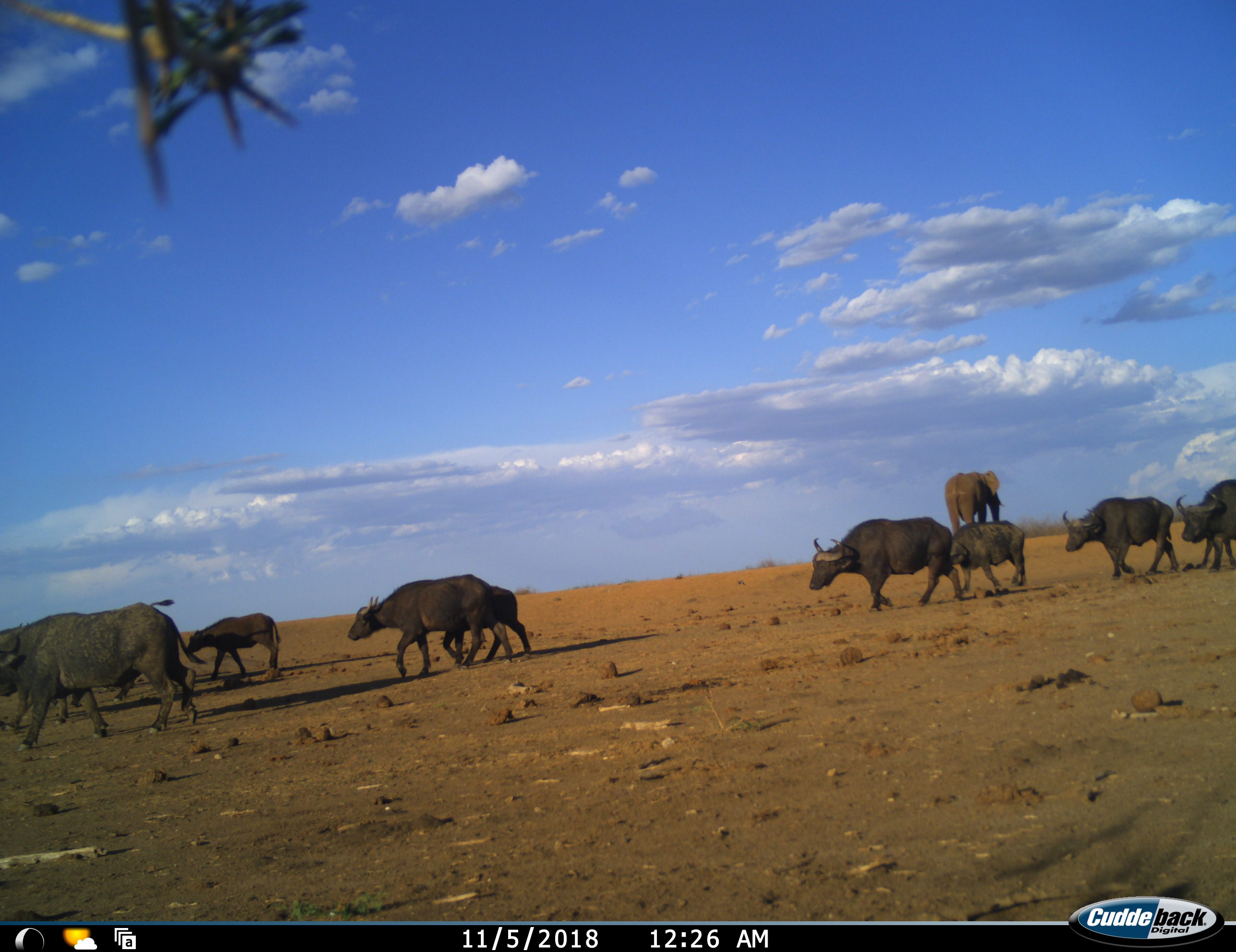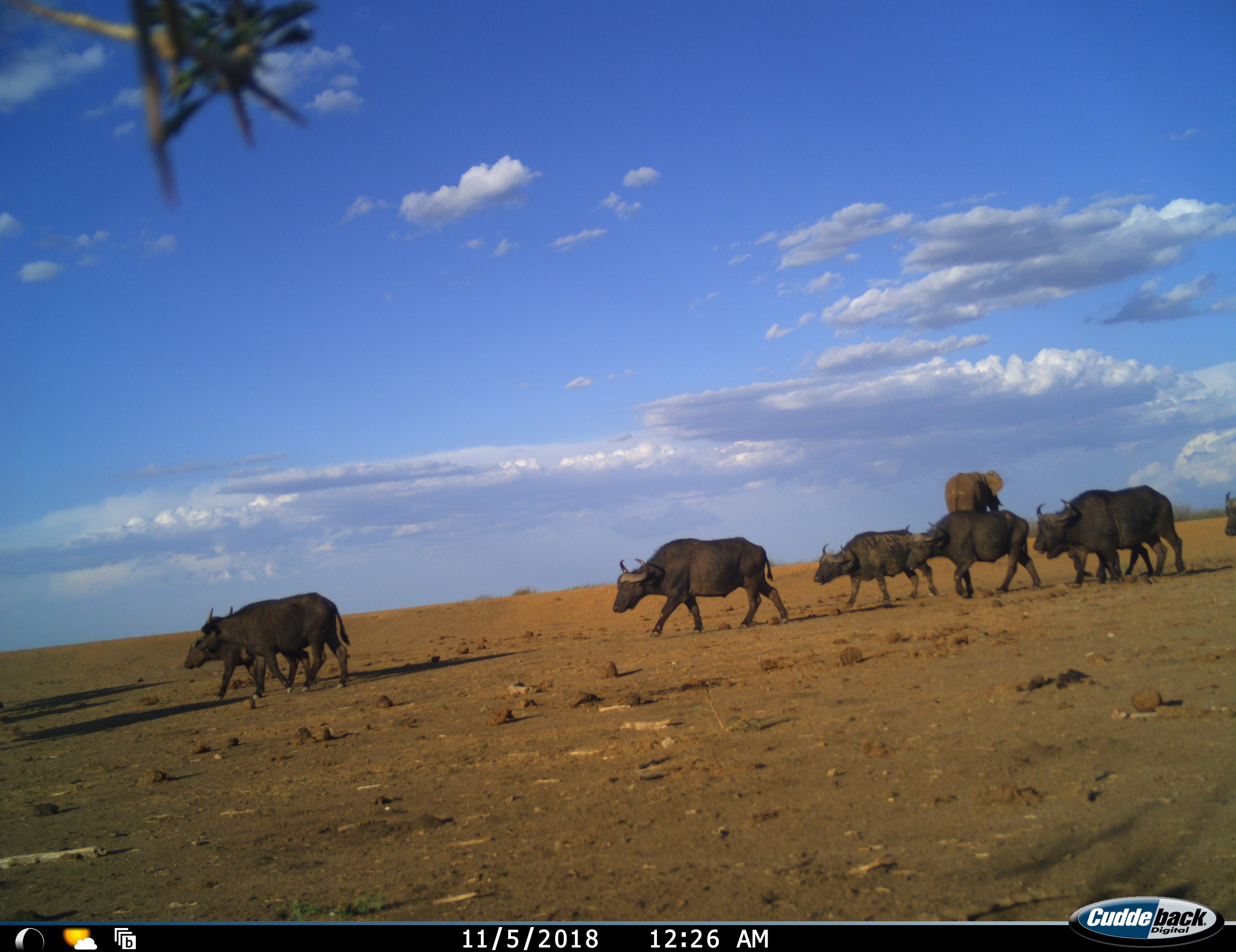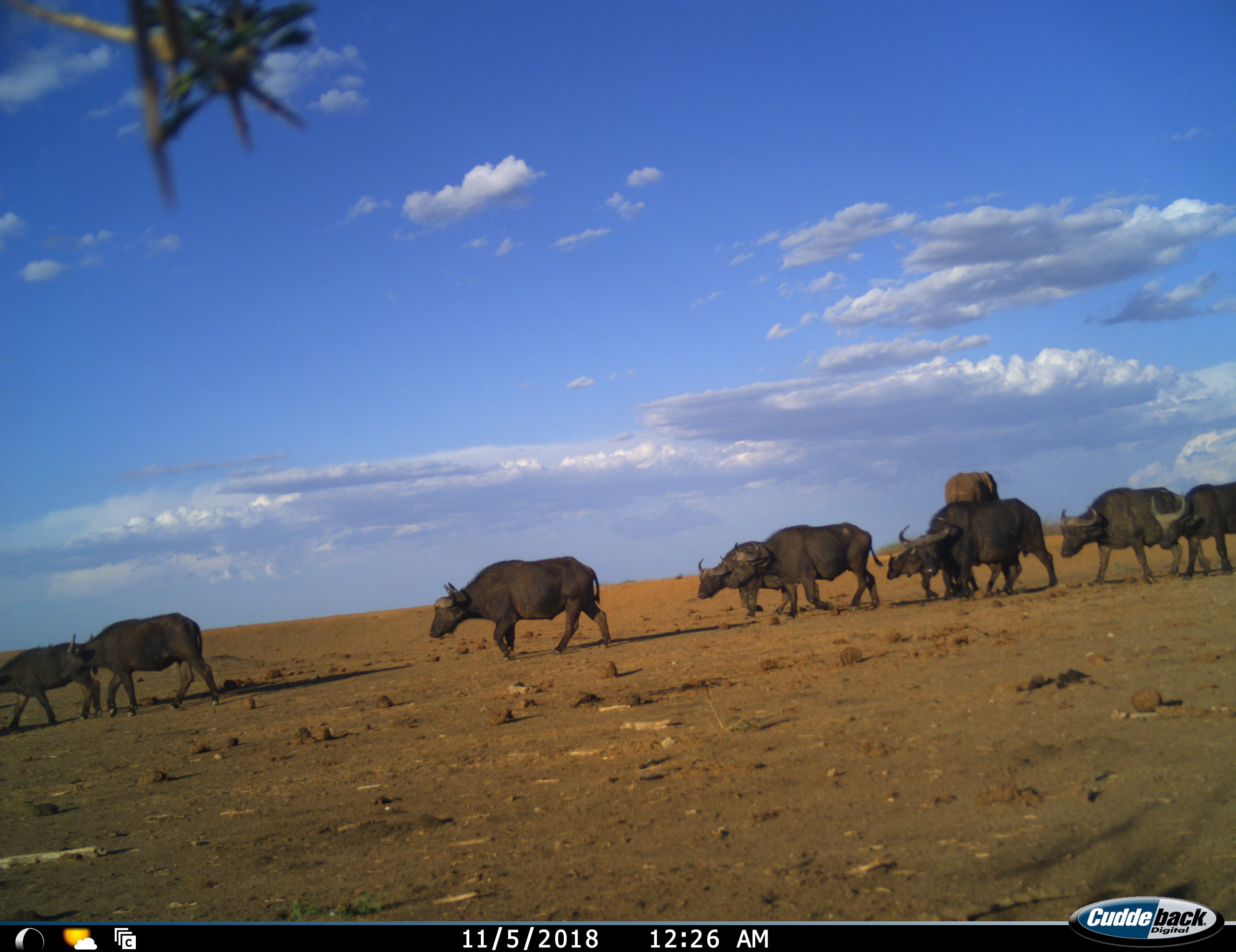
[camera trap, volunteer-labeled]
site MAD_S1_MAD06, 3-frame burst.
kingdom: Animalia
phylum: Chordata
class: Mammalia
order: Artiodactyla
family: Bovidae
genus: Syncerus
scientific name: Syncerus caffer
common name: african buffalo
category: buffalo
Buffalo (african buffalo) (Syncerus caffer), count 11-50. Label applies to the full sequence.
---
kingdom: Animalia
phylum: Chordata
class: Mammalia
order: Proboscidea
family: Elephantidae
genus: Loxodonta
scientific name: Loxodonta africana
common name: african bush elephant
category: elephant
Elephant (african bush elephant) (Loxodonta africana), count 1. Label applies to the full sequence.